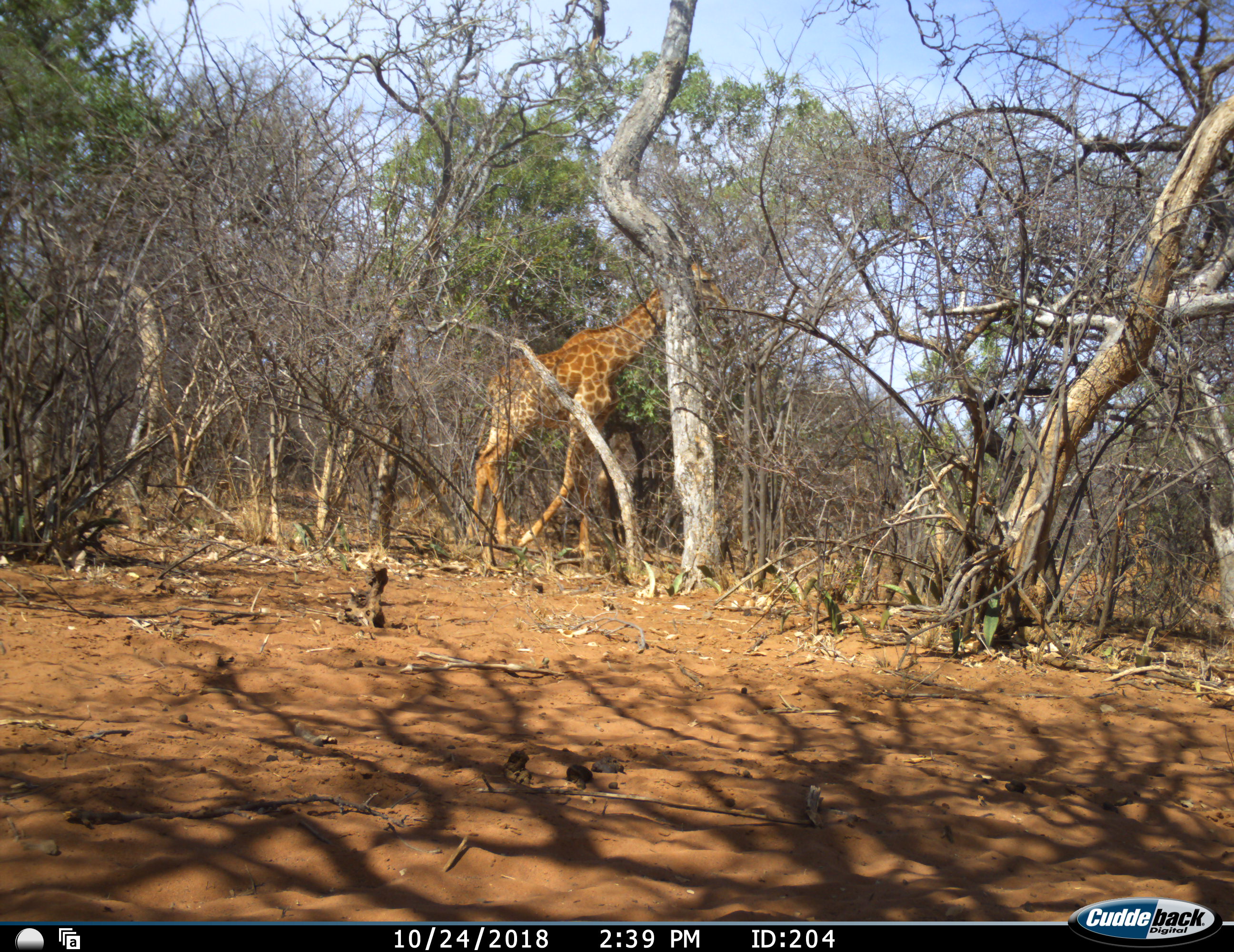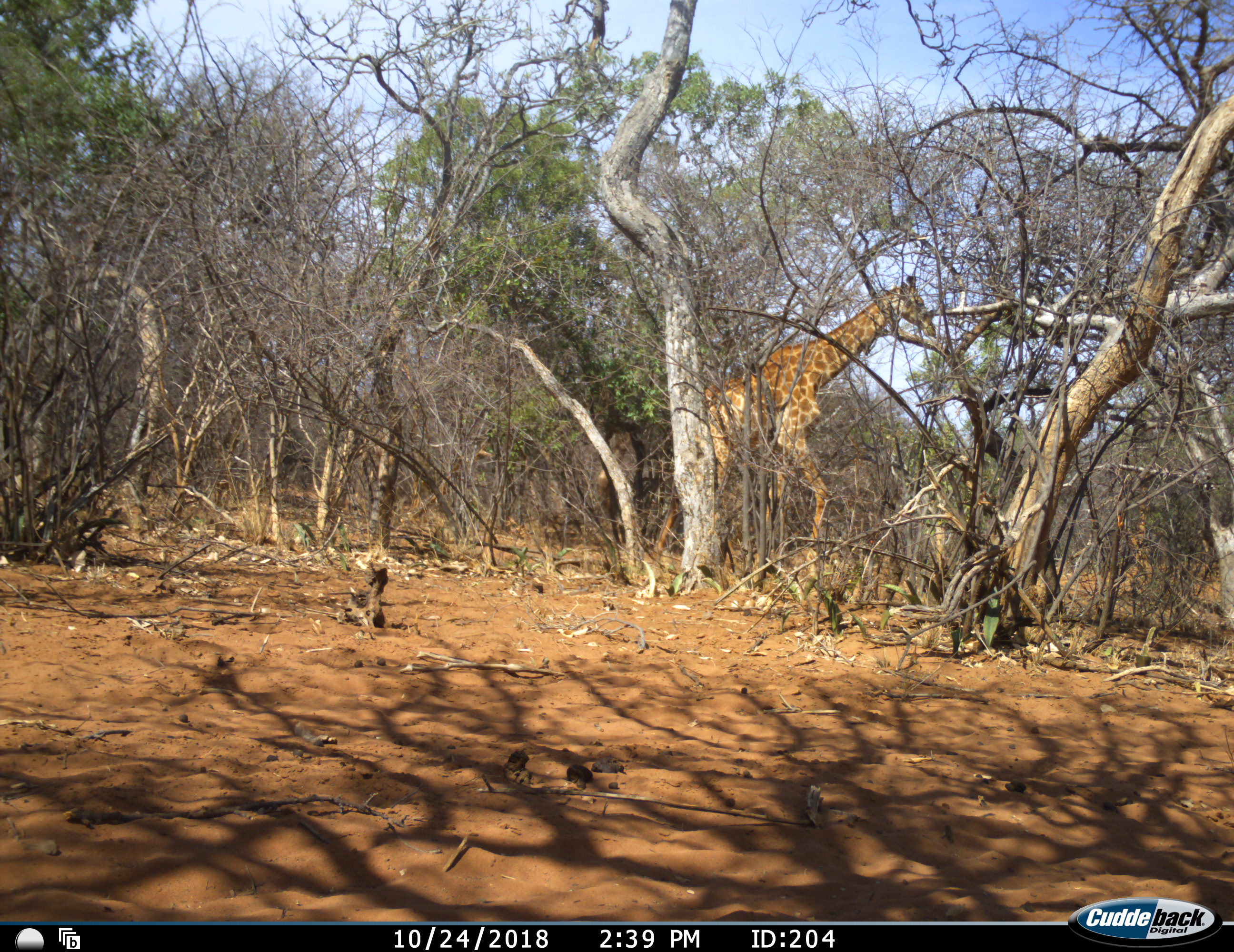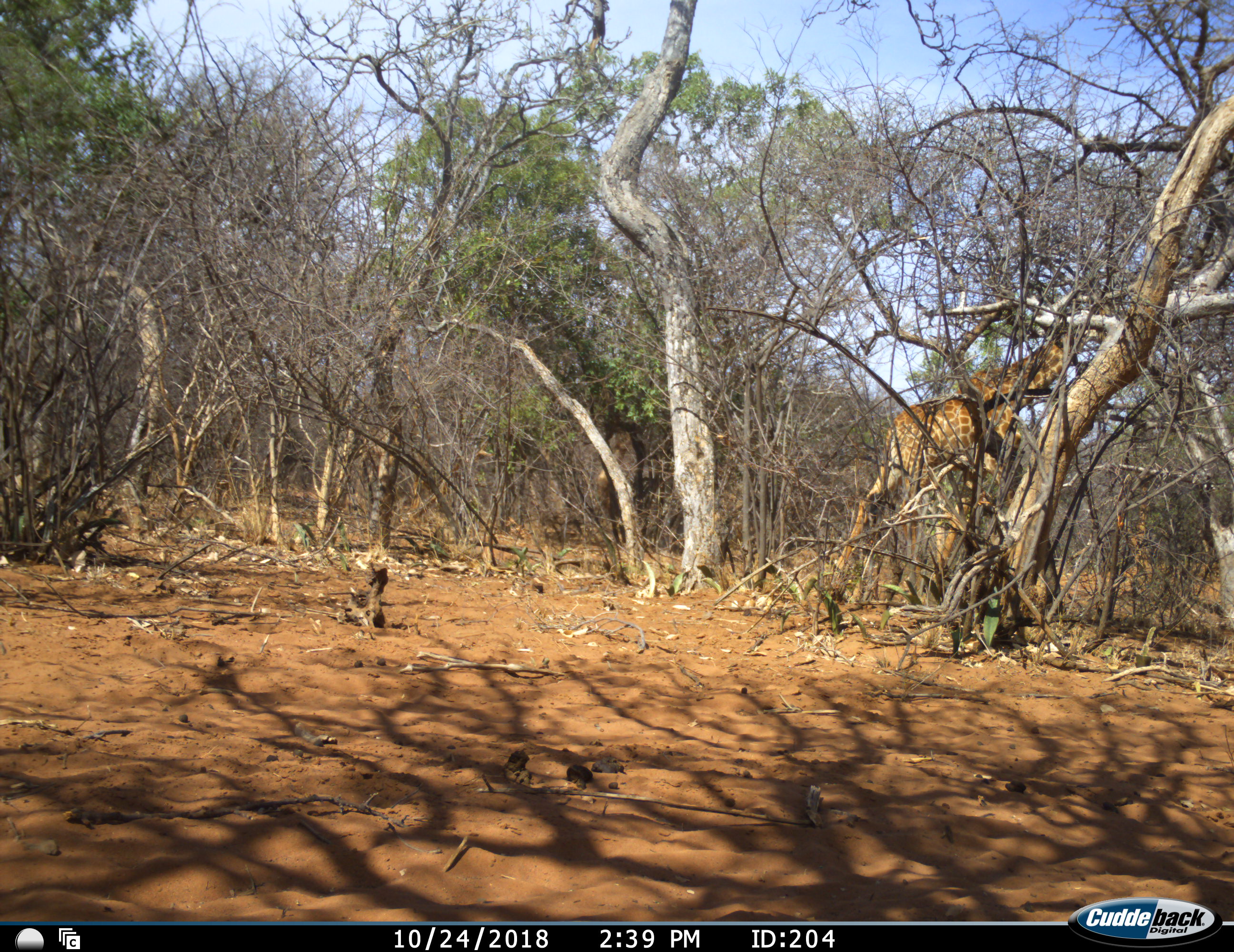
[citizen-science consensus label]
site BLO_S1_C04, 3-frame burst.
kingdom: Animalia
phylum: Chordata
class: Mammalia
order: Artiodactyla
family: Giraffidae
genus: Giraffa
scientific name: Giraffa camelopardalis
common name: giraffe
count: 1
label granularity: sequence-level